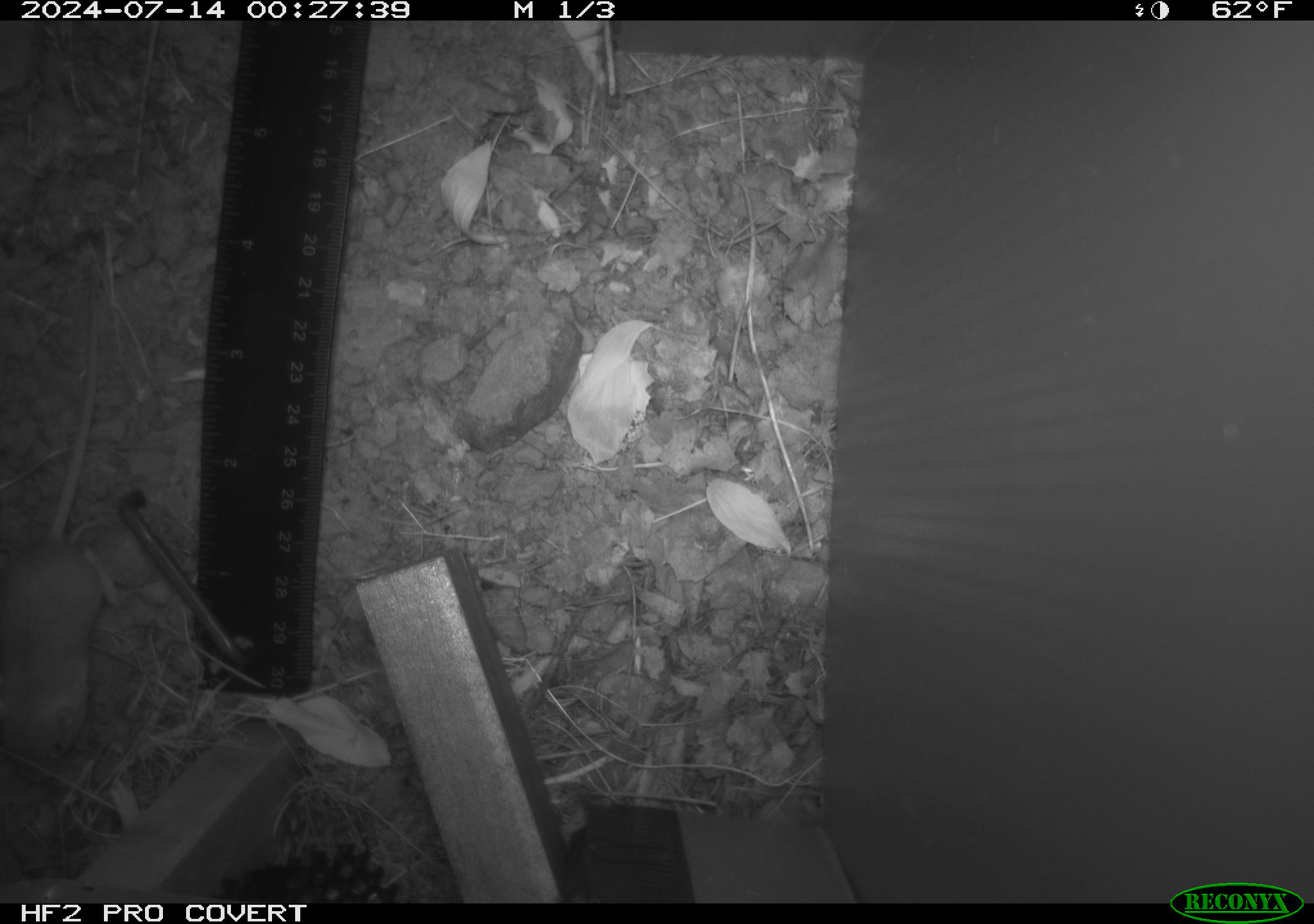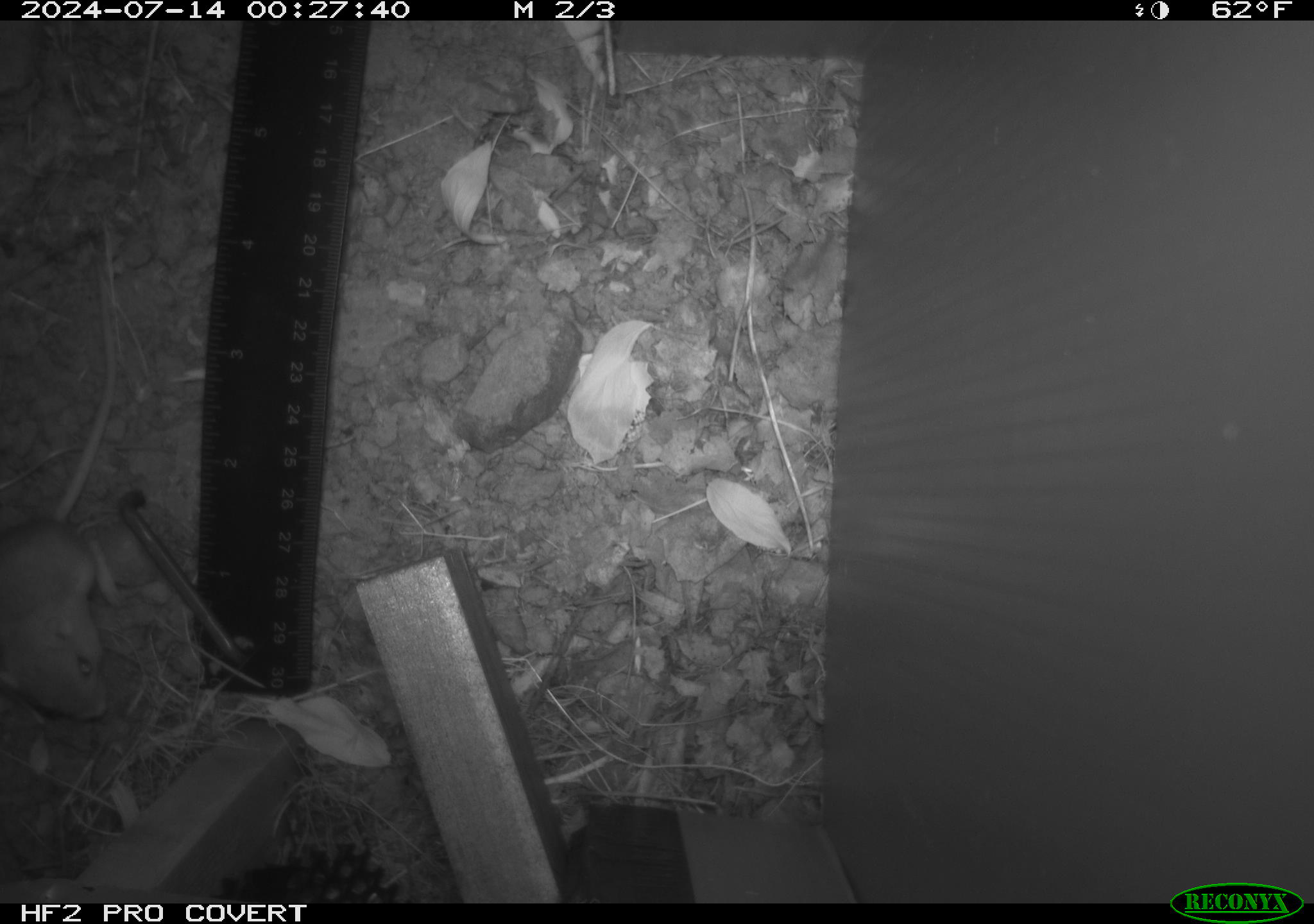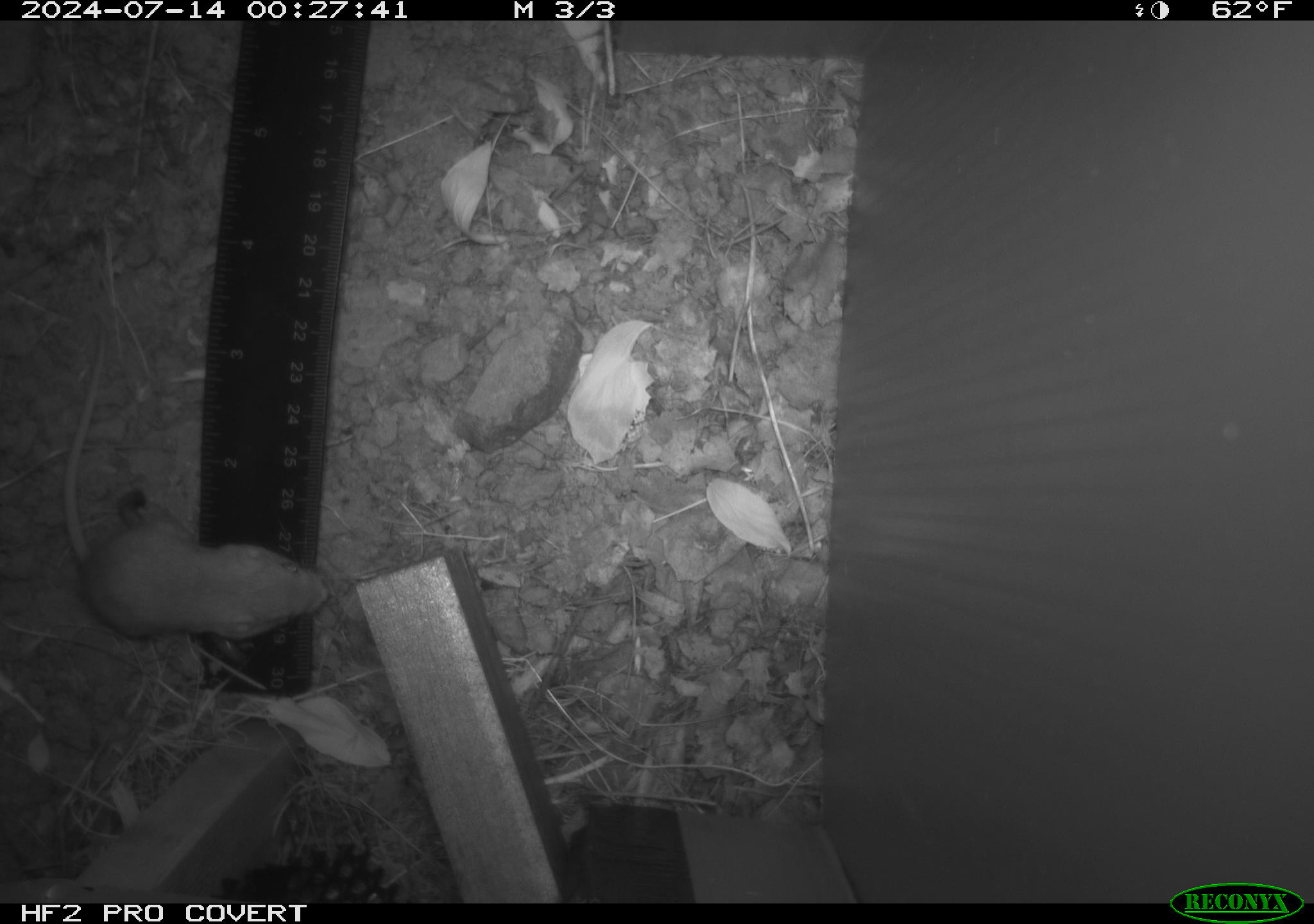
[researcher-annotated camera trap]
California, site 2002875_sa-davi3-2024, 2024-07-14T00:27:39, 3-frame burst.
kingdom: Animalia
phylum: Chordata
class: Mammalia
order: Rodentia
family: Heteromyidae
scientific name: Perognathinae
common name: pocket mice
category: perognathinae subfamily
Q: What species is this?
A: Perognathinae subfamily (pocket mice) (Perognathinae).